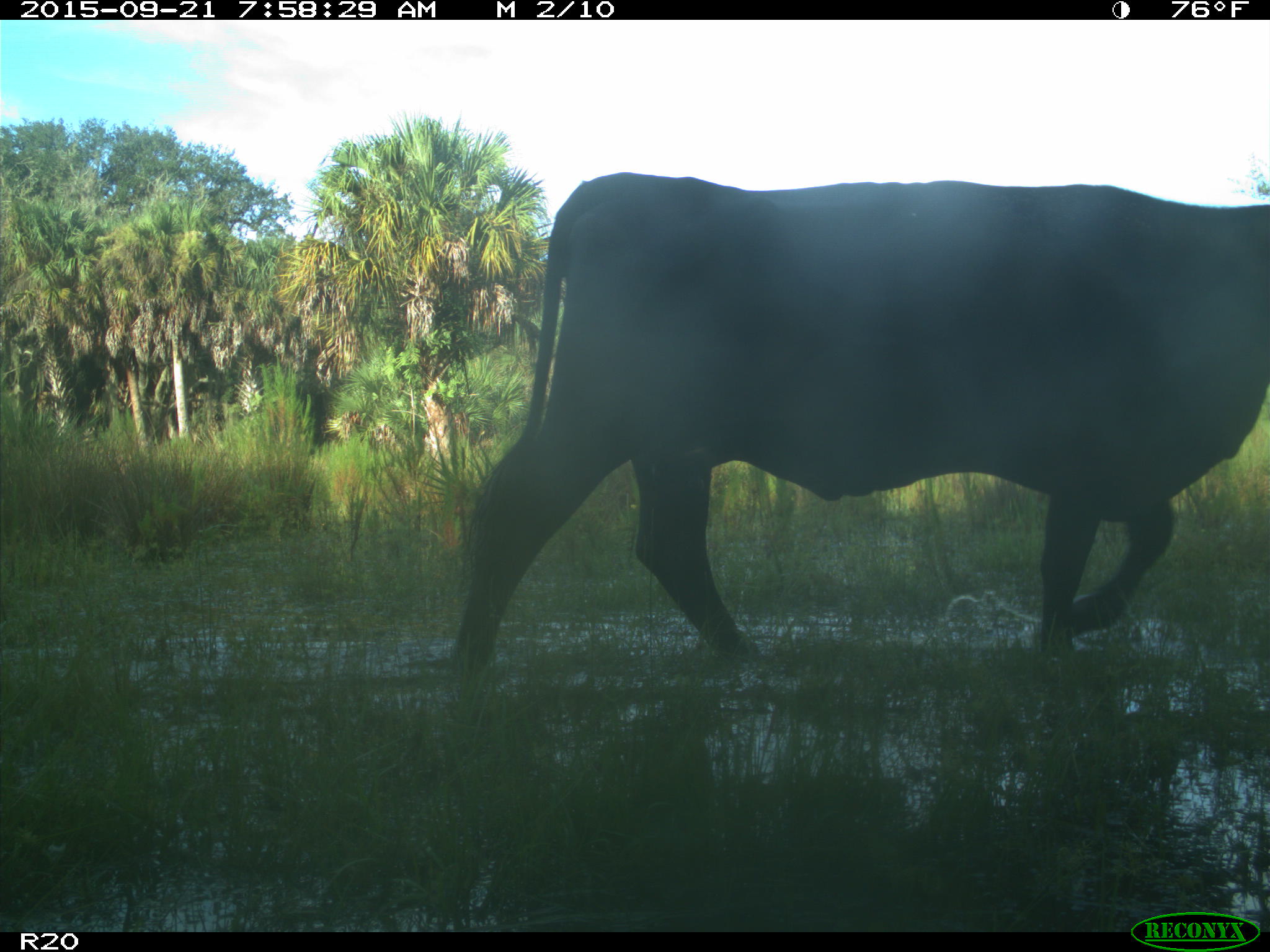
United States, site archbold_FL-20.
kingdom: Animalia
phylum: Chordata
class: Mammalia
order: Artiodactyla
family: Bovidae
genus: Bos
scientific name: Bos taurus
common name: domestic cow